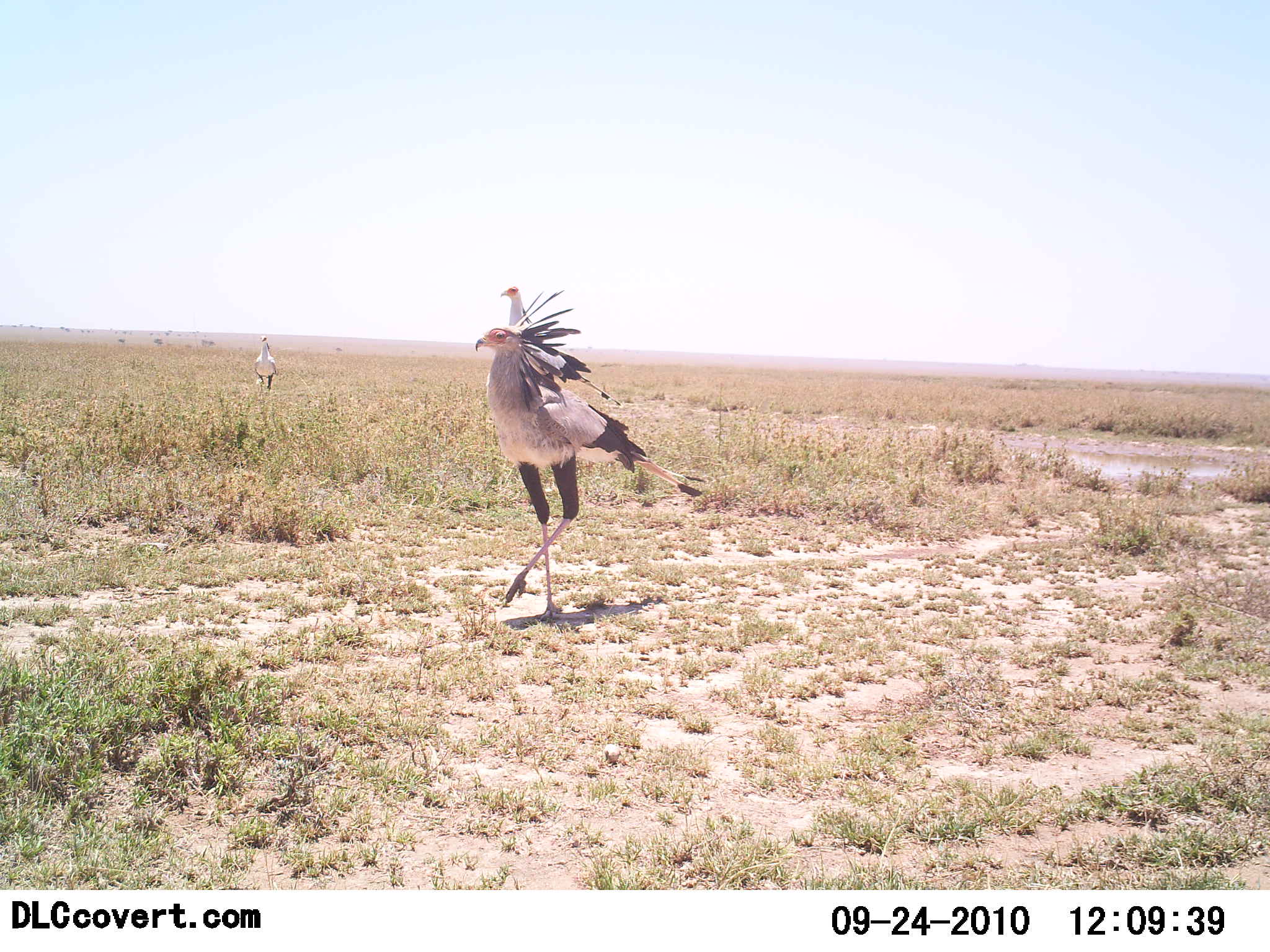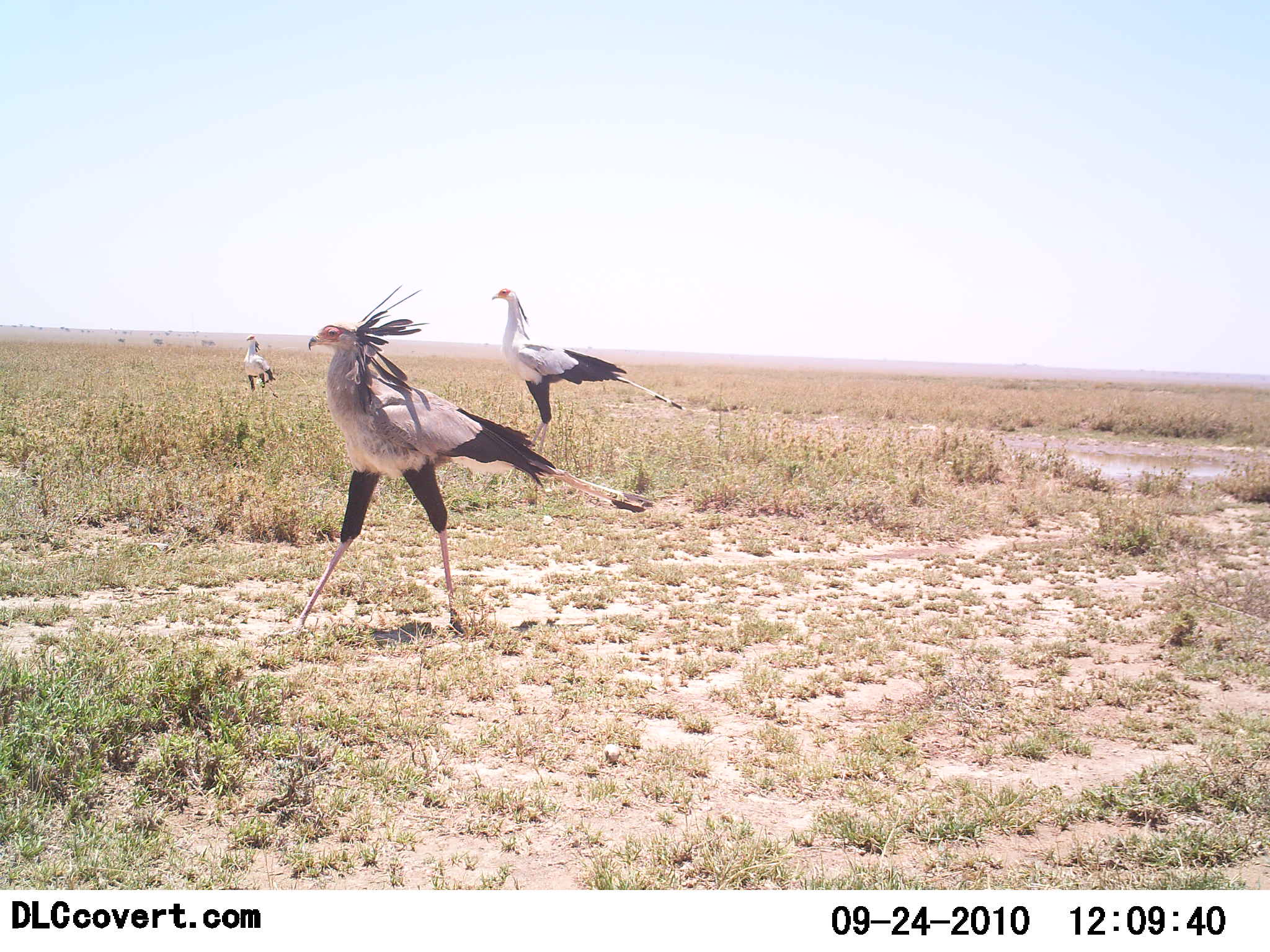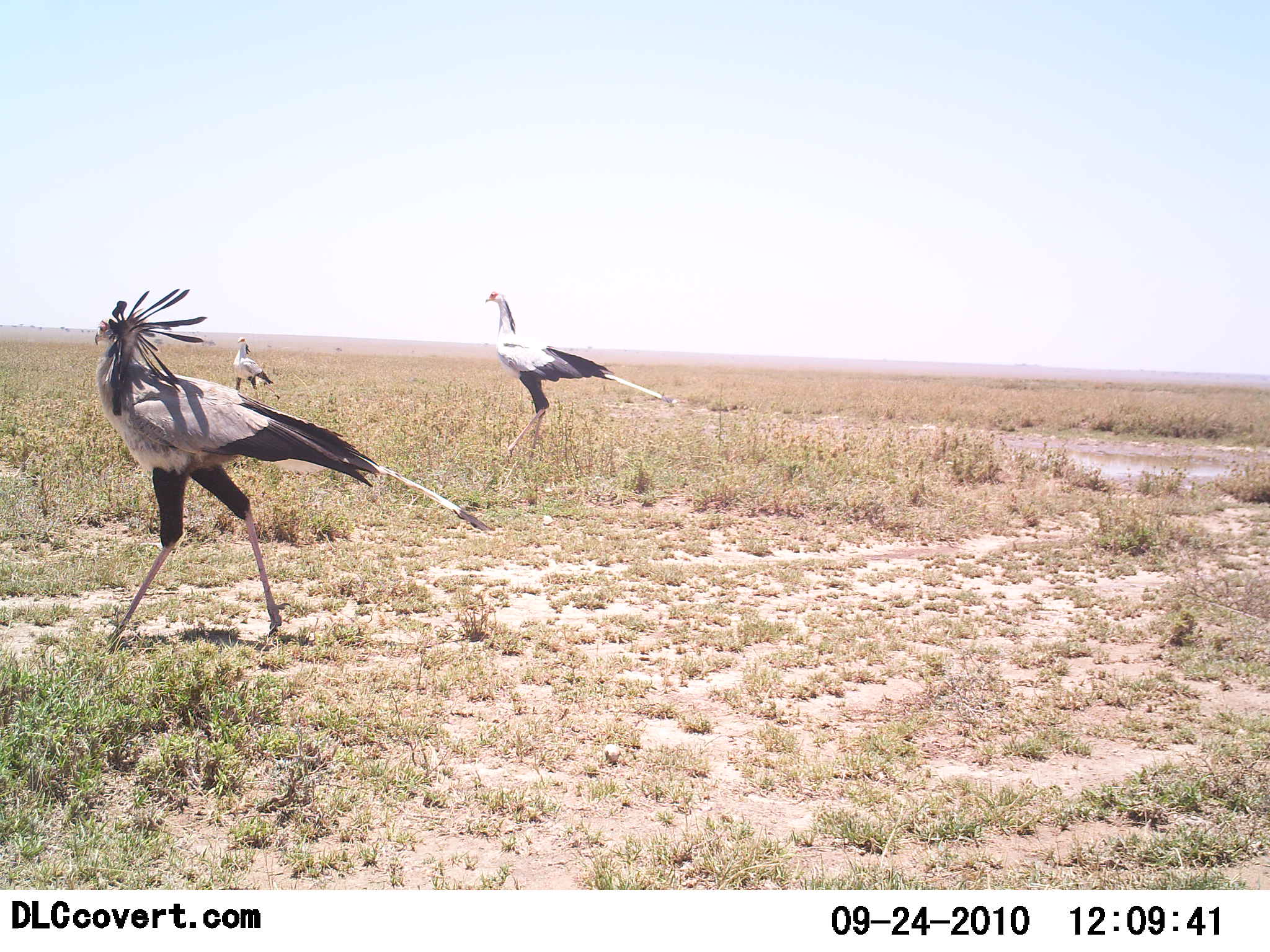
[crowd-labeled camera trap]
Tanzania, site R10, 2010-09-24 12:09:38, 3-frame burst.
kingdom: Animalia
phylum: Chordata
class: Aves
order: Accipitriformes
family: Sagittariidae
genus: Sagittarius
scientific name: Sagittarius serpentarius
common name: secretary bird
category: secretarybird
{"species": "secretarybird (secretary bird) (Sagittarius serpentarius)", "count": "3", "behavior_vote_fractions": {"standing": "21%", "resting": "4%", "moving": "100%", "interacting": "0%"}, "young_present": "0%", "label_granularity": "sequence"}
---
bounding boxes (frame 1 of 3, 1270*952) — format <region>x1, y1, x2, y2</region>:
animal: <region>471, 292, 711, 623</region>; <region>498, 284, 538, 328</region>; <region>252, 335, 280, 397</region>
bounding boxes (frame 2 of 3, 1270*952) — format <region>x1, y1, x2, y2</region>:
animal: <region>268, 285, 659, 647</region>; <region>491, 284, 686, 471</region>; <region>238, 332, 277, 389</region>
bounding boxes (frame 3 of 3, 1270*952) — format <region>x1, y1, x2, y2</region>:
animal: <region>91, 284, 496, 656</region>; <region>475, 286, 668, 473</region>; <region>231, 334, 281, 402</region>